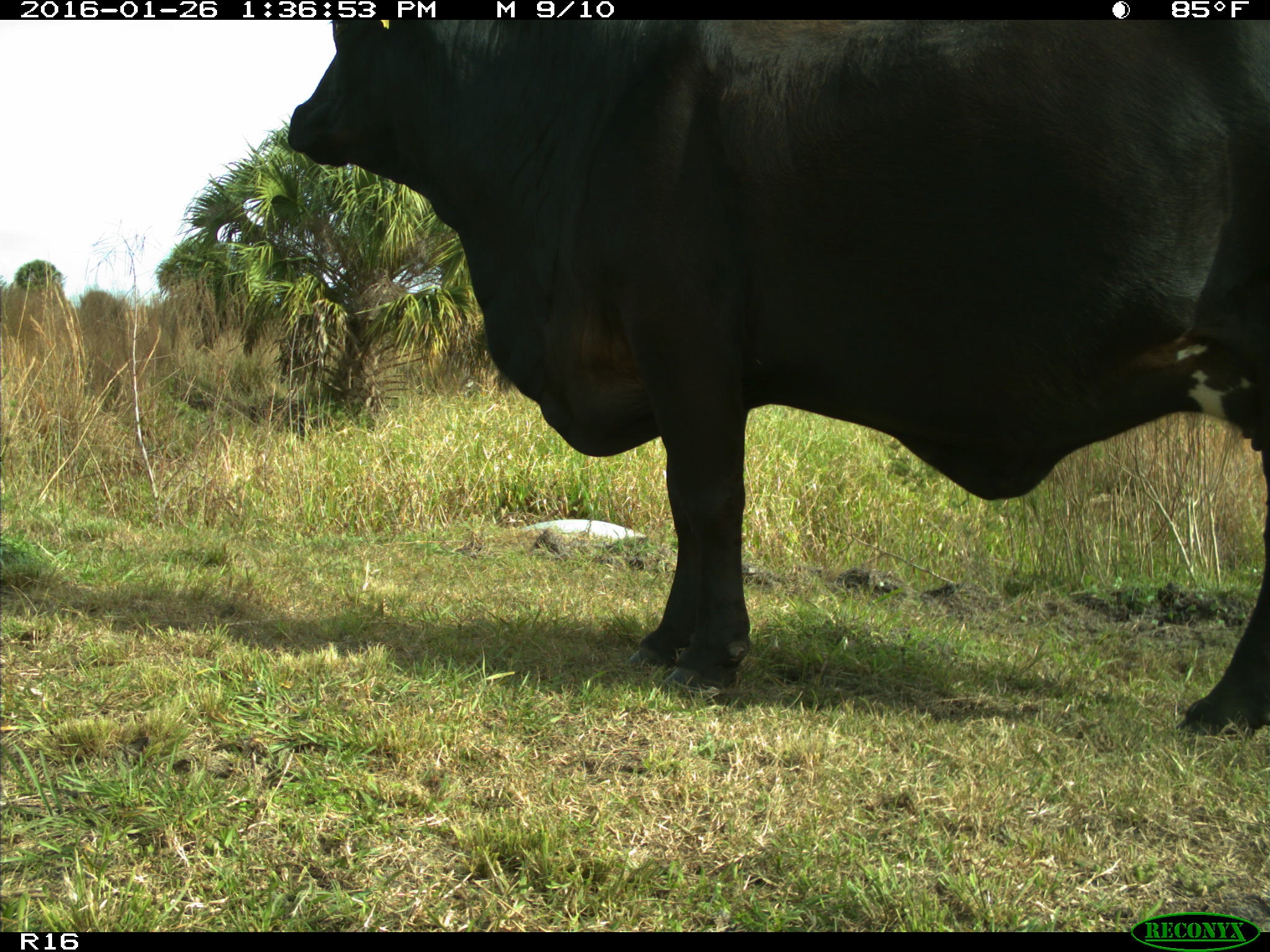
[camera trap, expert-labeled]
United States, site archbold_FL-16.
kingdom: Animalia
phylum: Chordata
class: Mammalia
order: Artiodactyla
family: Bovidae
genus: Bos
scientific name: Bos taurus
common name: domestic cow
Bos taurus (domestic cow).